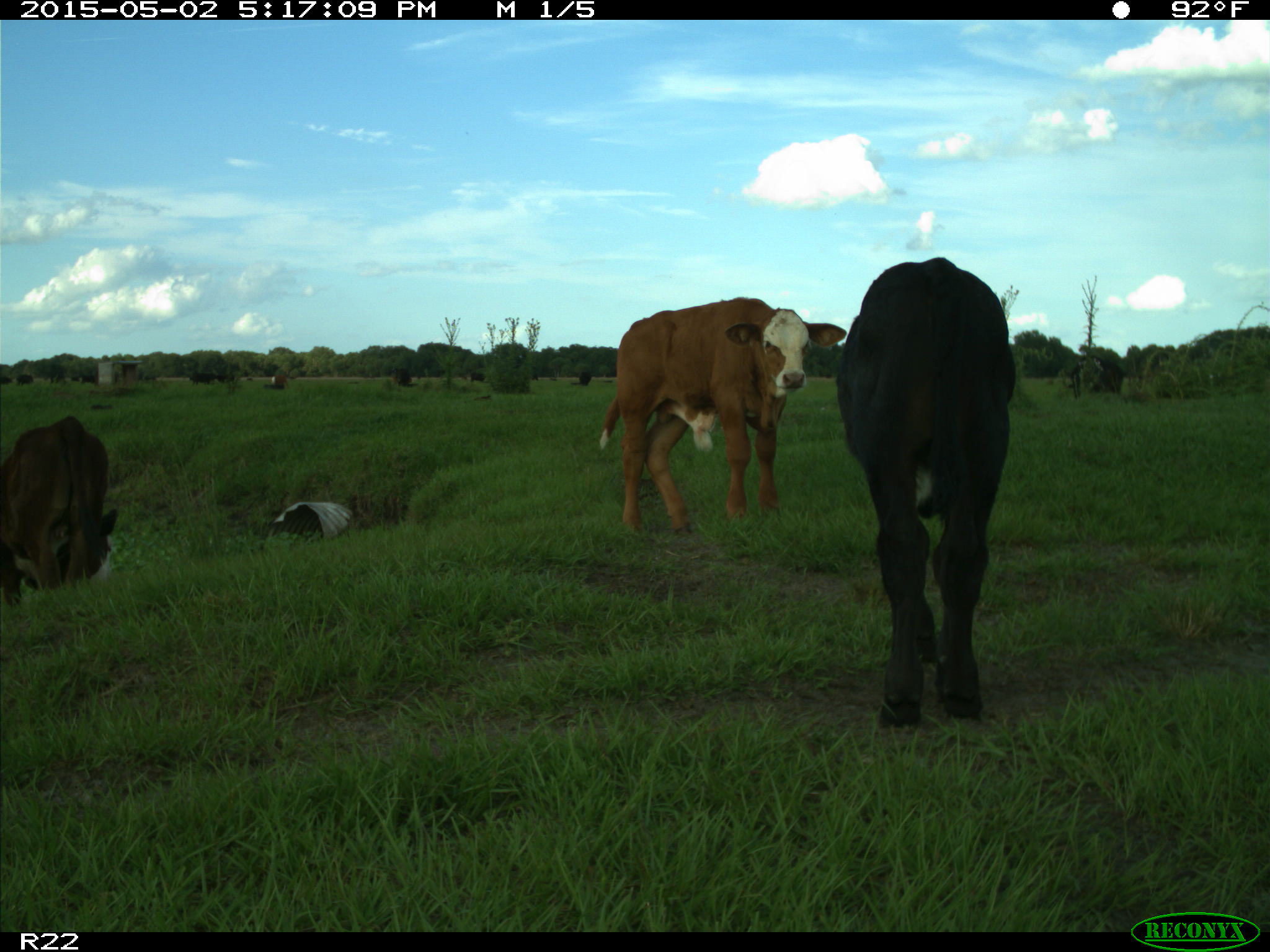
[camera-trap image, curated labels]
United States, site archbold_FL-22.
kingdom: Animalia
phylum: Chordata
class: Mammalia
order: Artiodactyla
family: Bovidae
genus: Bos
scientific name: Bos taurus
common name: domestic cow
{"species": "Bos taurus (domestic cow)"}